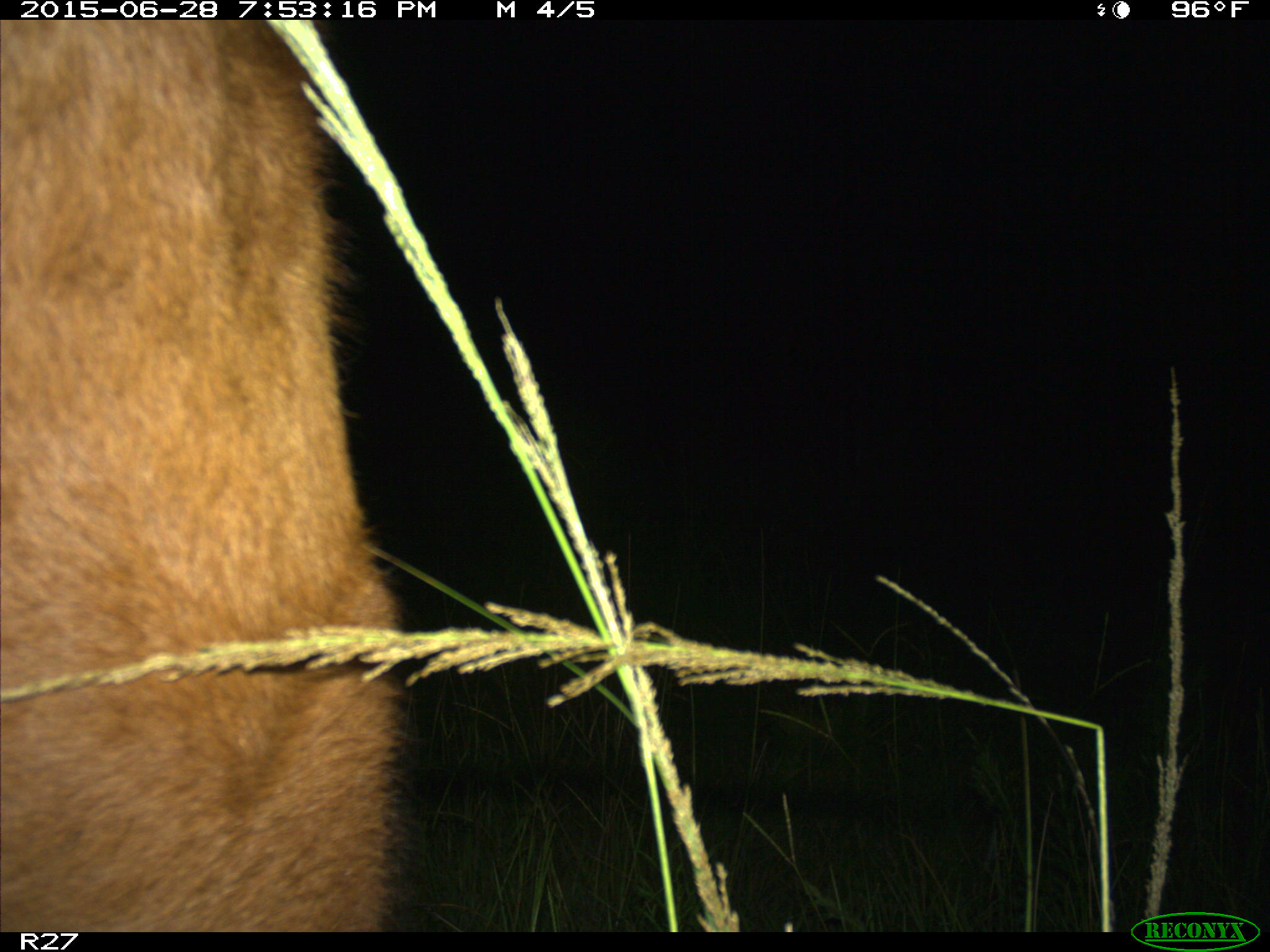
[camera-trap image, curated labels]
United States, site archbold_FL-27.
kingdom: Animalia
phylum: Chordata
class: Mammalia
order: Artiodactyla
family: Bovidae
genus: Bos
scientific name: Bos taurus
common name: domestic cow